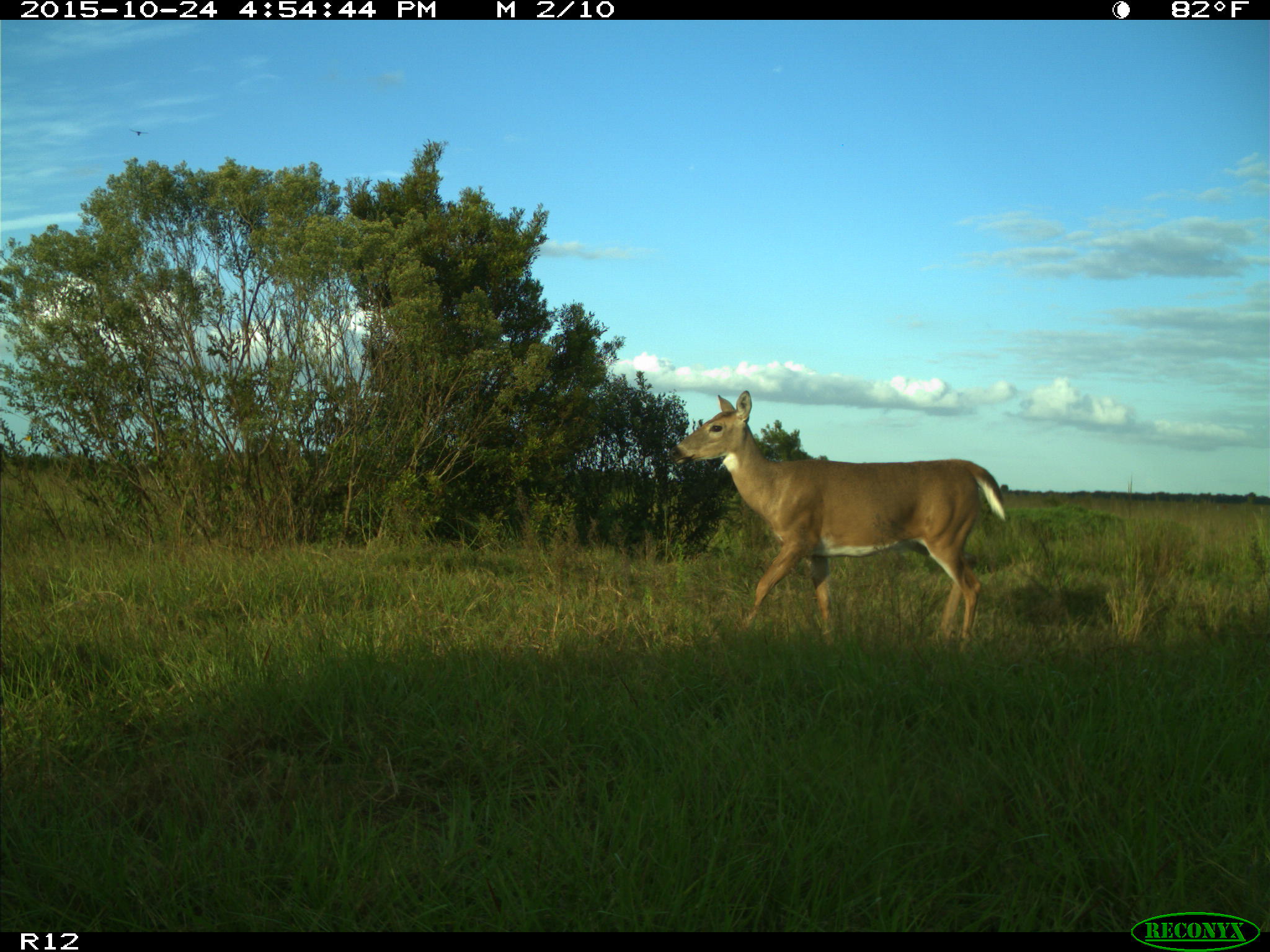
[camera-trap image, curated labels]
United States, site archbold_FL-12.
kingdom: Animalia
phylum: Chordata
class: Mammalia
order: Artiodactyla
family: Cervidae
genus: Odocoileus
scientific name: Odocoileus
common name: deer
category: unidentified deer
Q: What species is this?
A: Unidentified deer (deer) (Odocoileus).